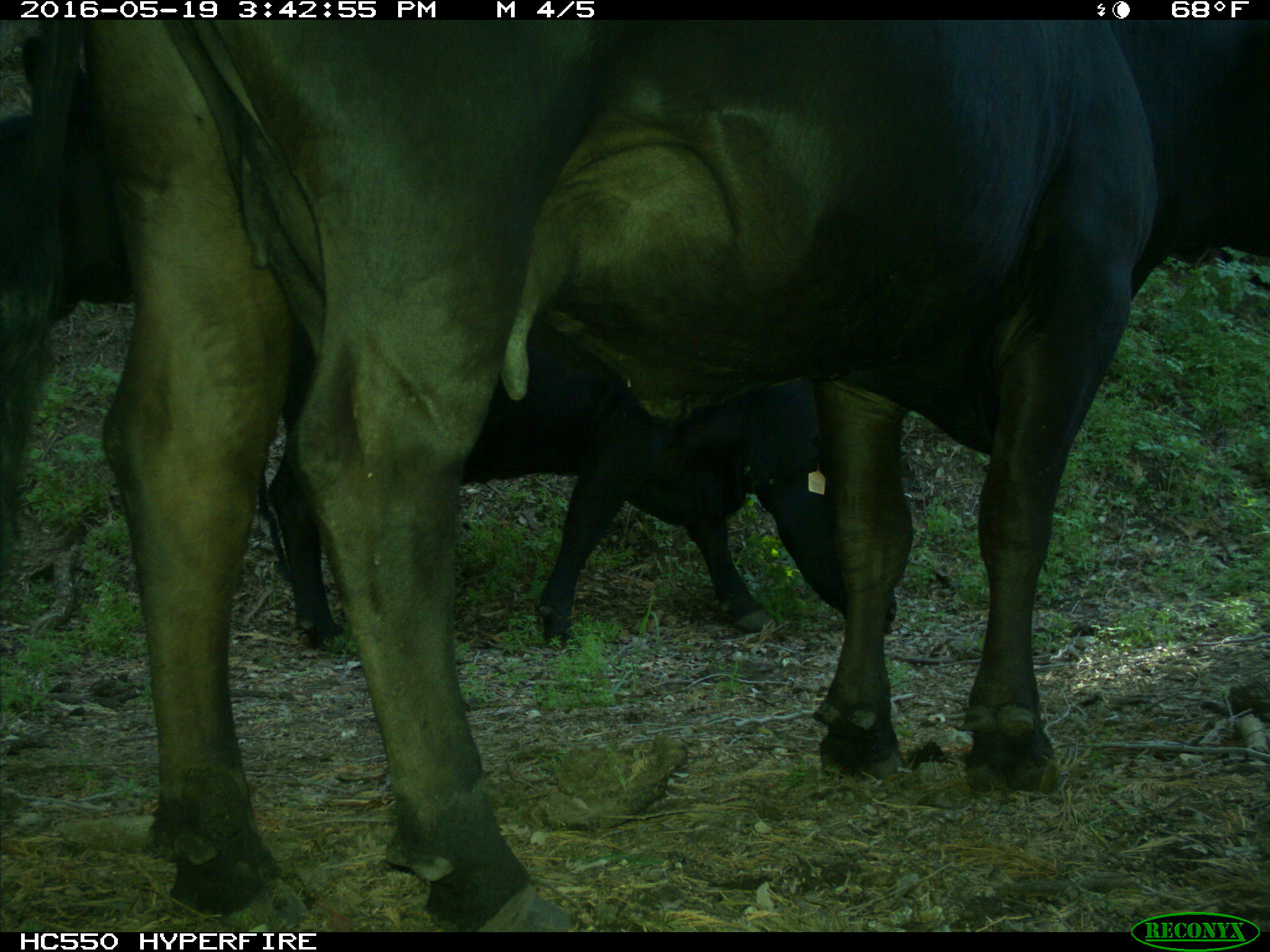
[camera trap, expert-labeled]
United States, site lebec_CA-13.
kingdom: Animalia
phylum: Chordata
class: Mammalia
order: Artiodactyla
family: Bovidae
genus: Bos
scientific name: Bos taurus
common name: domestic cow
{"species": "Bos taurus (domestic cow)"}